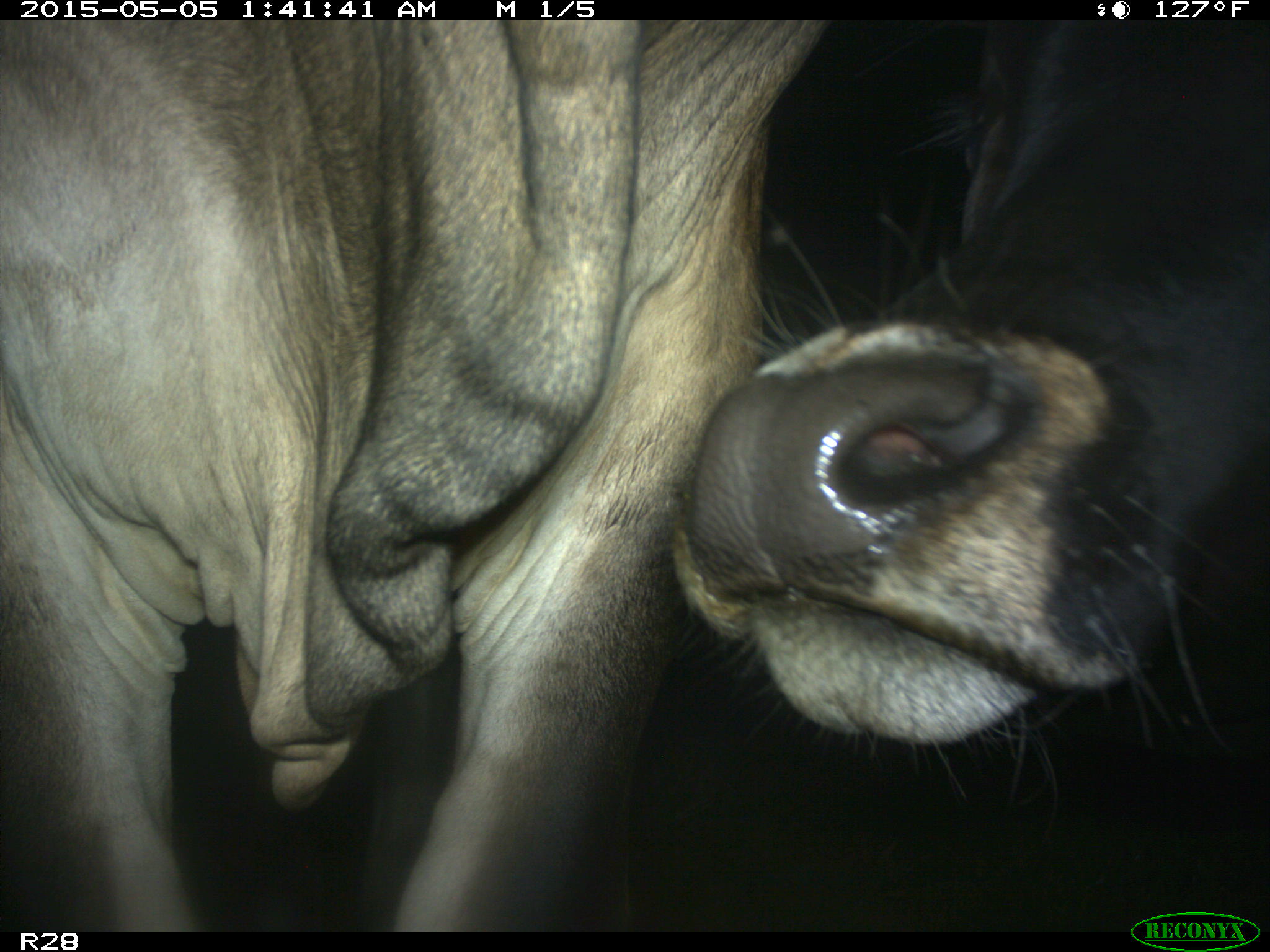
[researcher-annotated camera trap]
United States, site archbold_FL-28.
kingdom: Animalia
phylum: Chordata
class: Mammalia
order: Artiodactyla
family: Bovidae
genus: Bos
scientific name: Bos taurus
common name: domestic cow